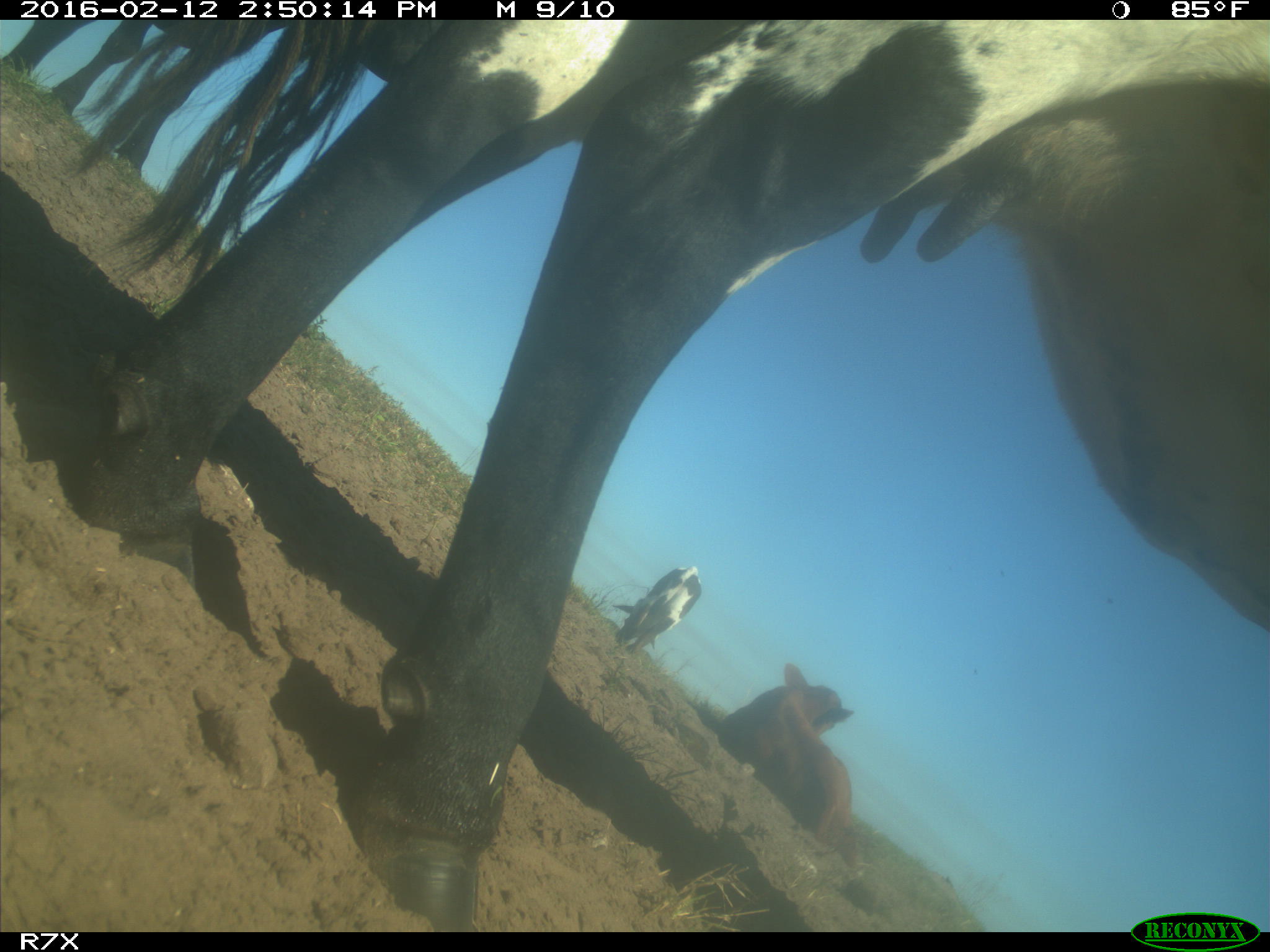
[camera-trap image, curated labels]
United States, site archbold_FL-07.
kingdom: Animalia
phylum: Chordata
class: Mammalia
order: Artiodactyla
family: Bovidae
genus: Bos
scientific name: Bos taurus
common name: domestic cow